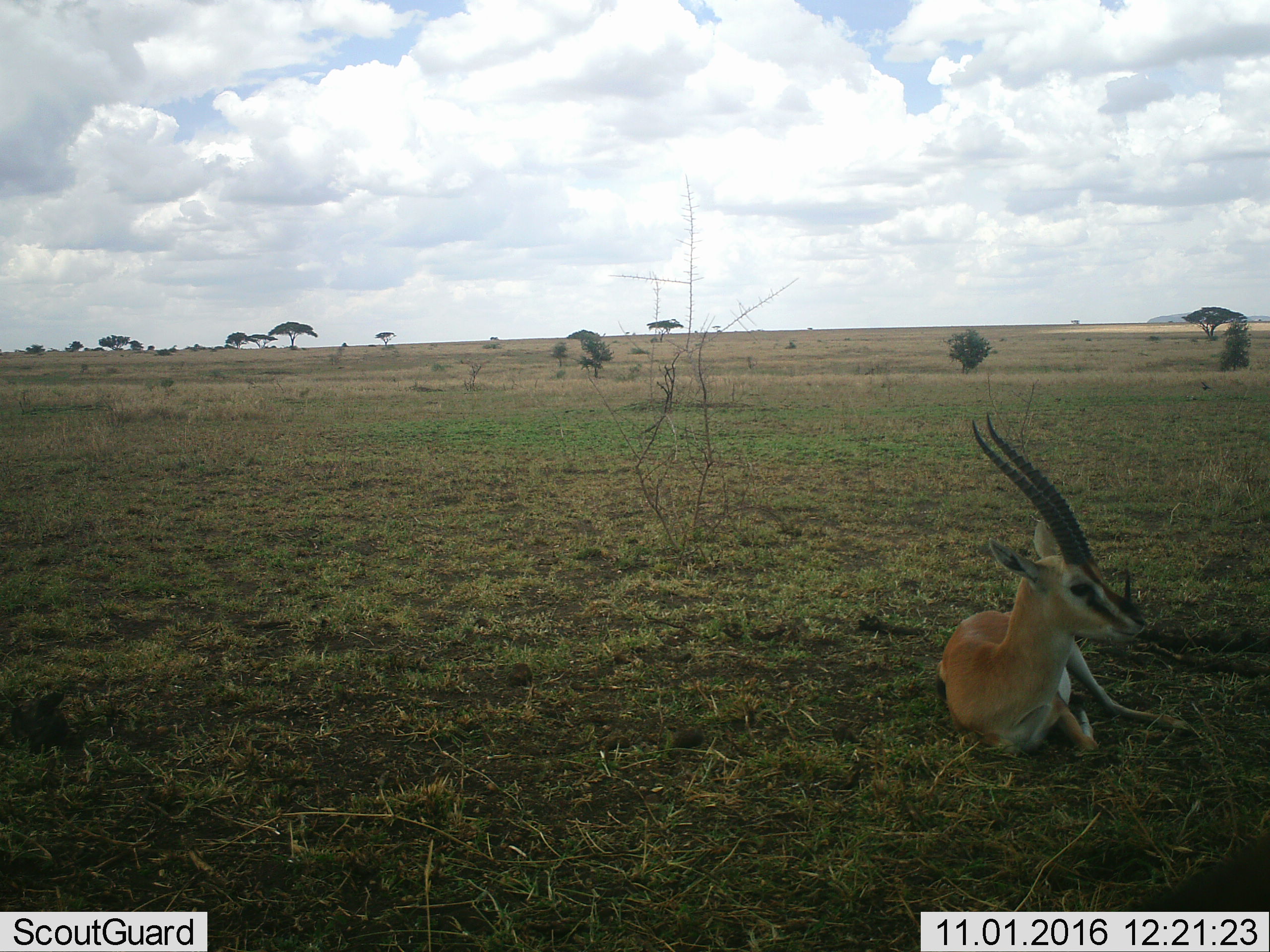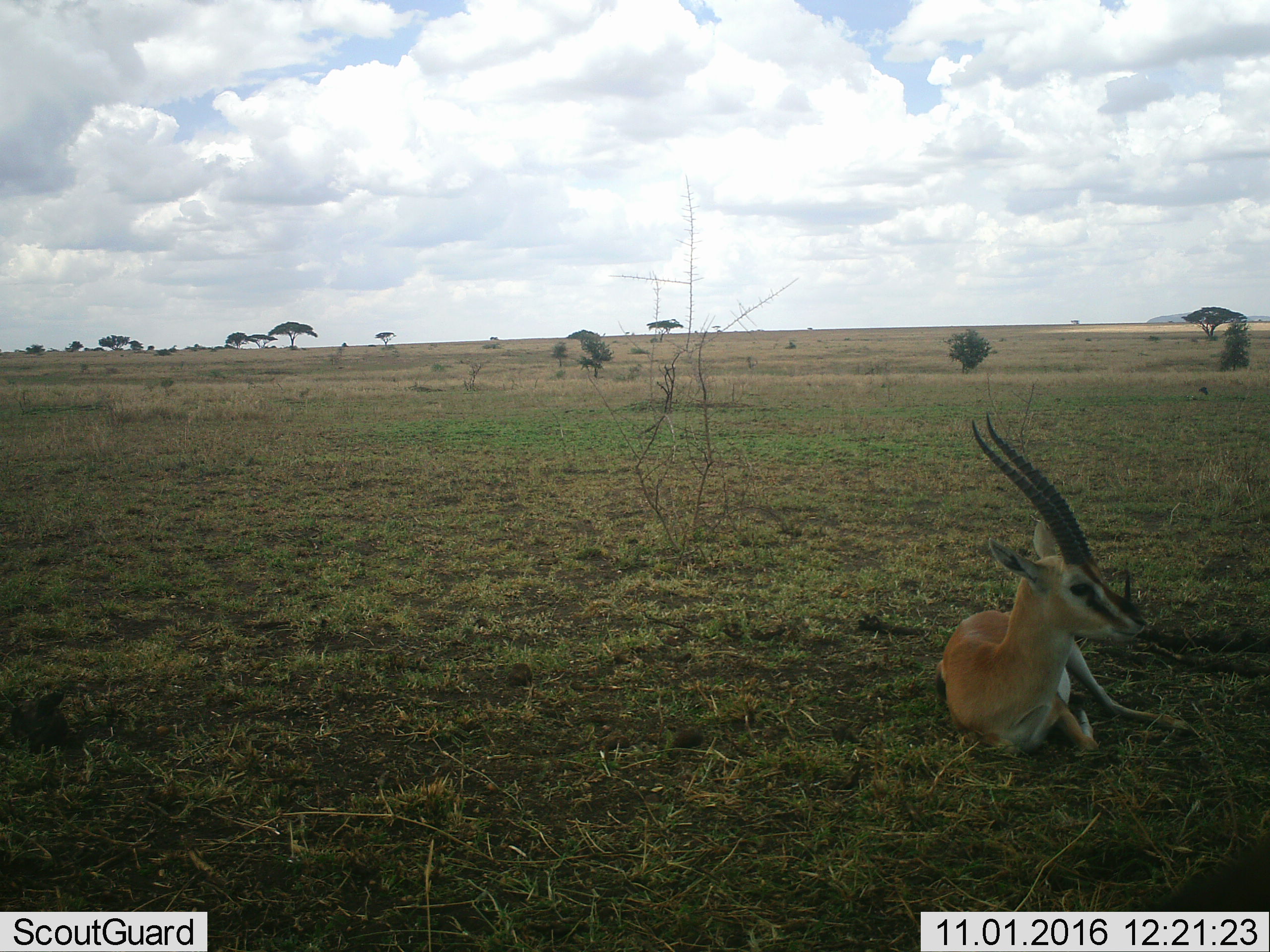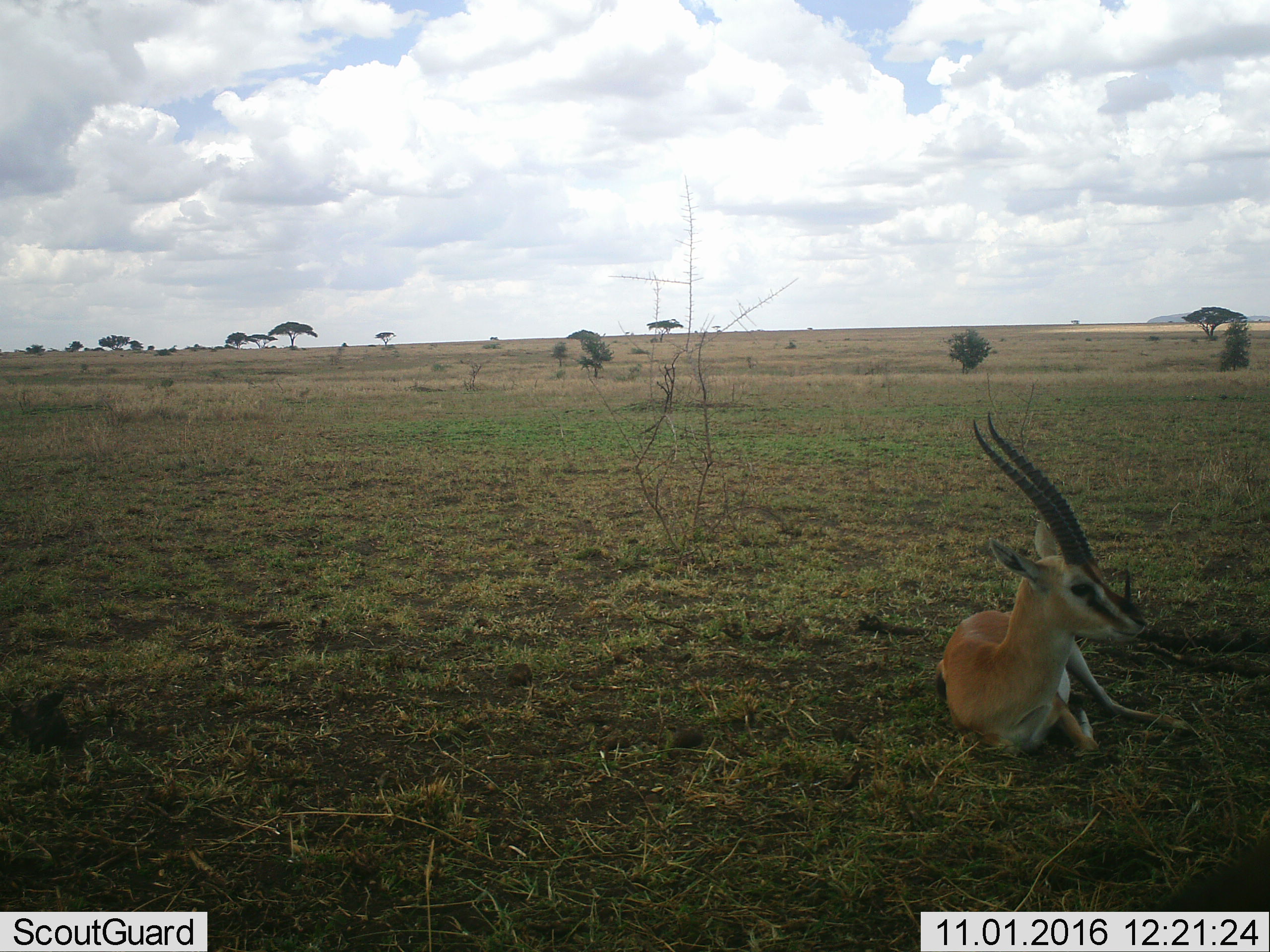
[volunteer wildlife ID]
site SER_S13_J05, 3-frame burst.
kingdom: Animalia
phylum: Chordata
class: Mammalia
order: Artiodactyla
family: Bovidae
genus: Nanger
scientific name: Nanger granti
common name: grant's gazelle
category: gazellegrants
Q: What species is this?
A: Gazellegrants (grant's gazelle) (Nanger granti).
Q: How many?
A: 1.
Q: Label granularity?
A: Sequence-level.